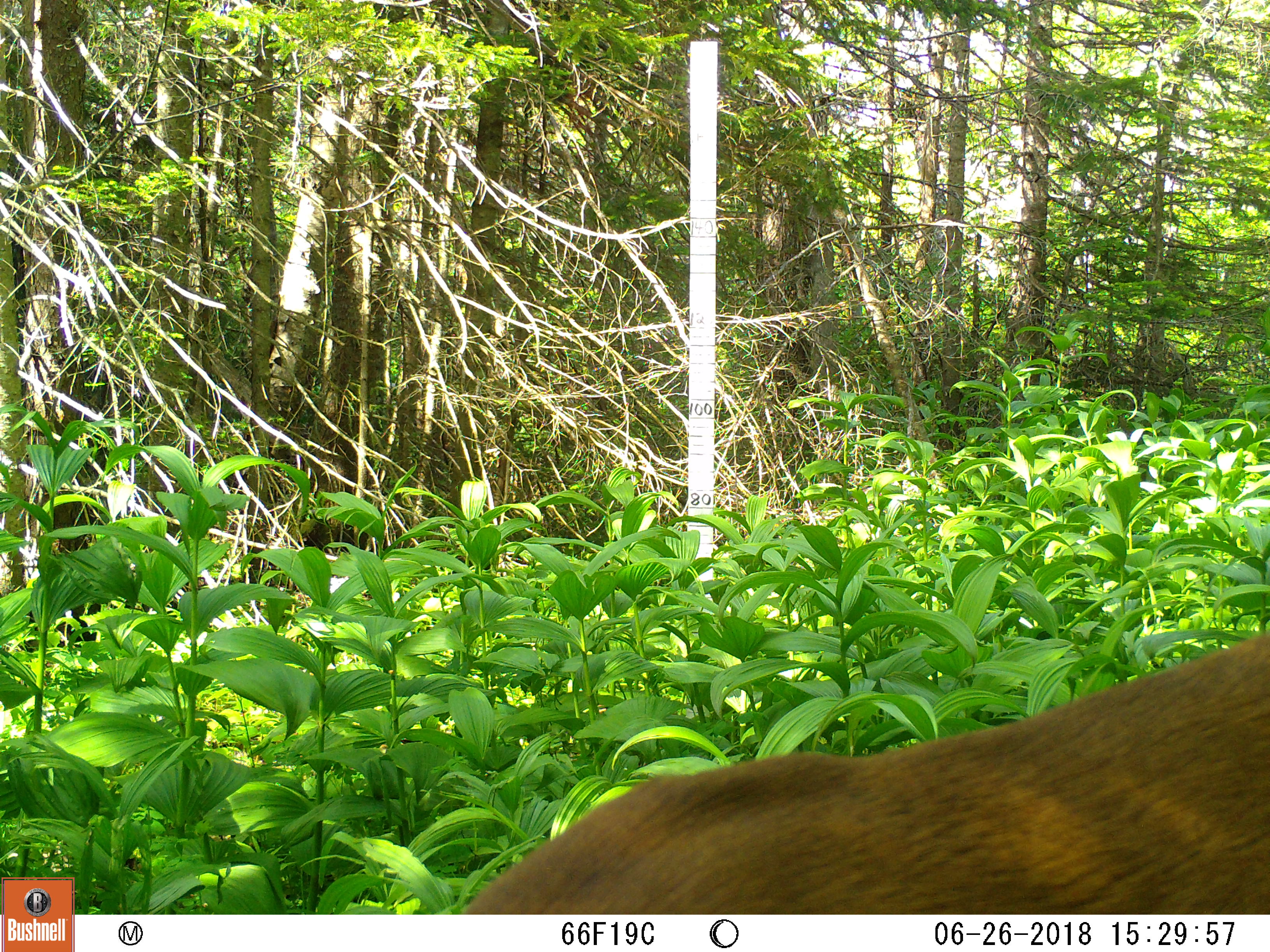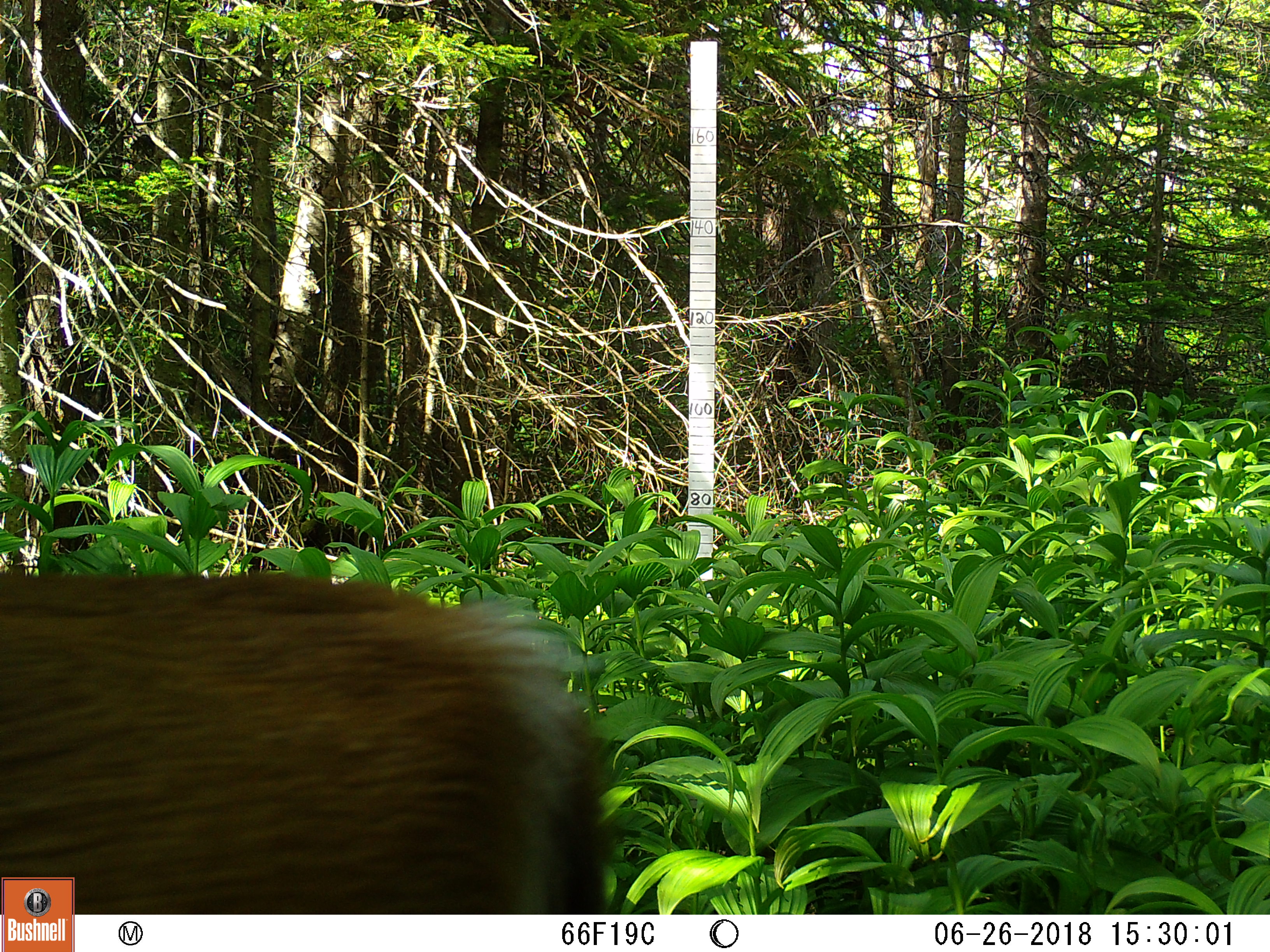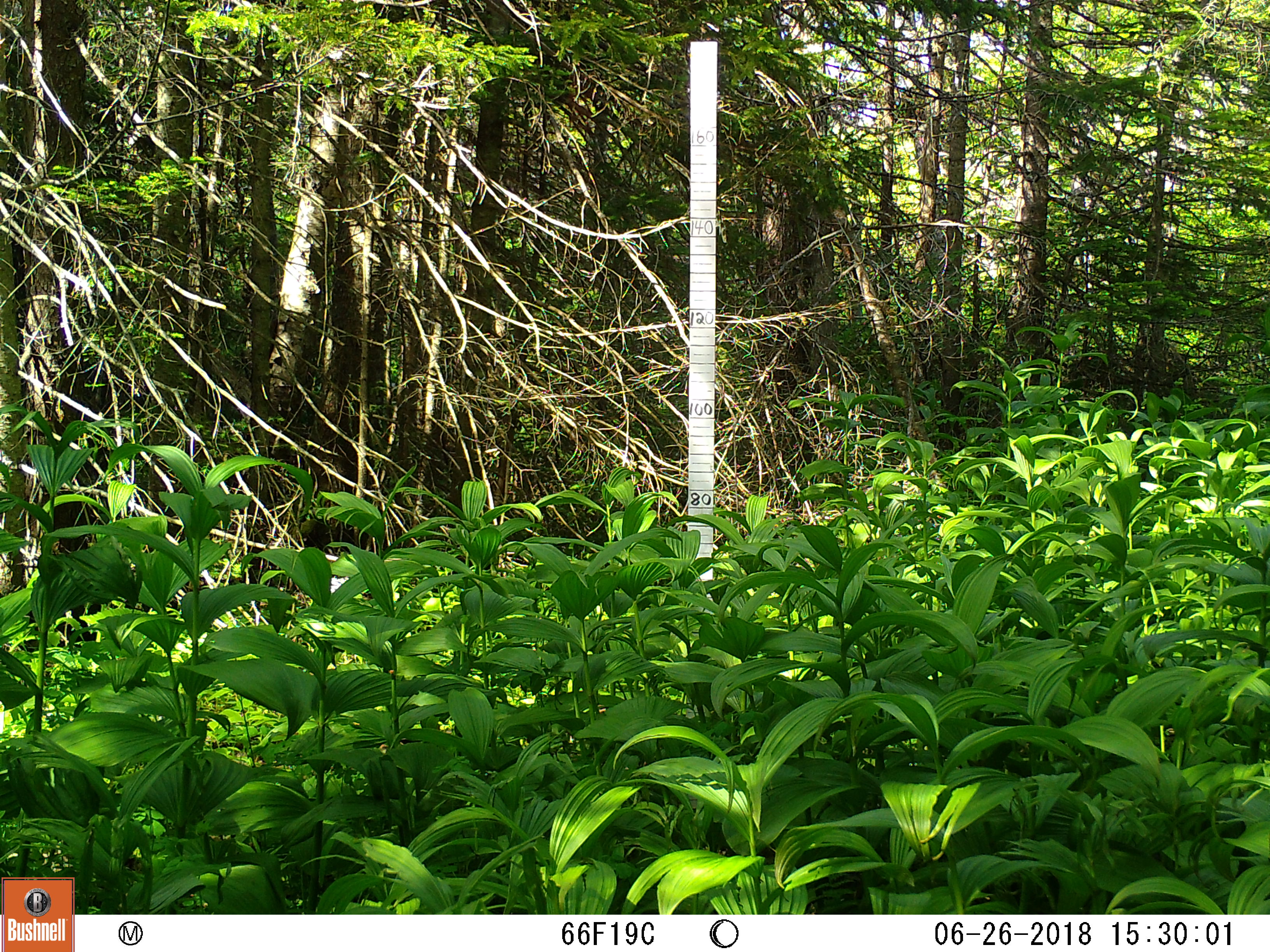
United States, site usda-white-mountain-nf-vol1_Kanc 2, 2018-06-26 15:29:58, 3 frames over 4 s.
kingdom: Animalia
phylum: Chordata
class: Mammalia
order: Artiodactyla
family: Cervidae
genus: Odocoileus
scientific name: Odocoileus virginianus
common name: white-tailed deer